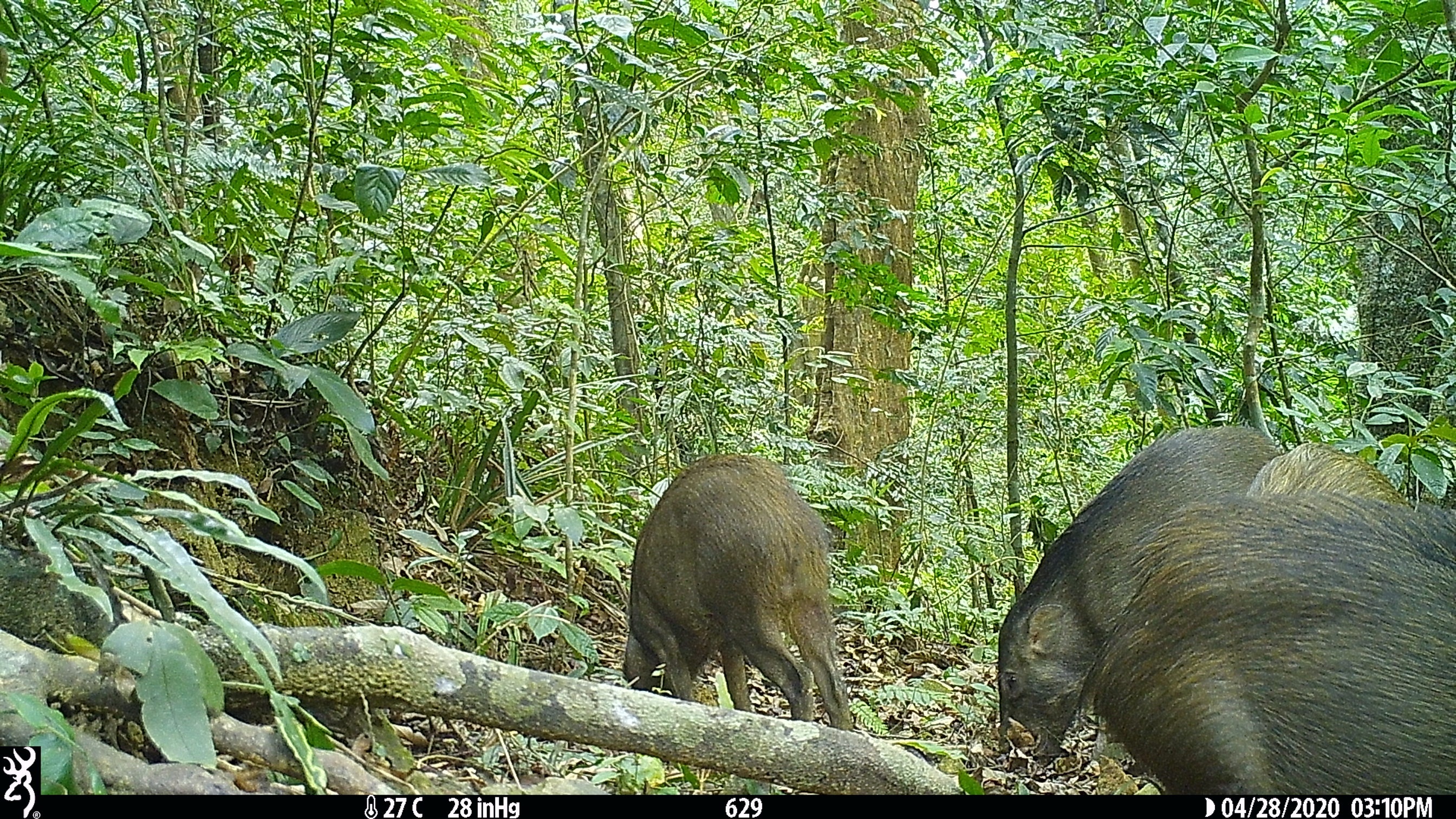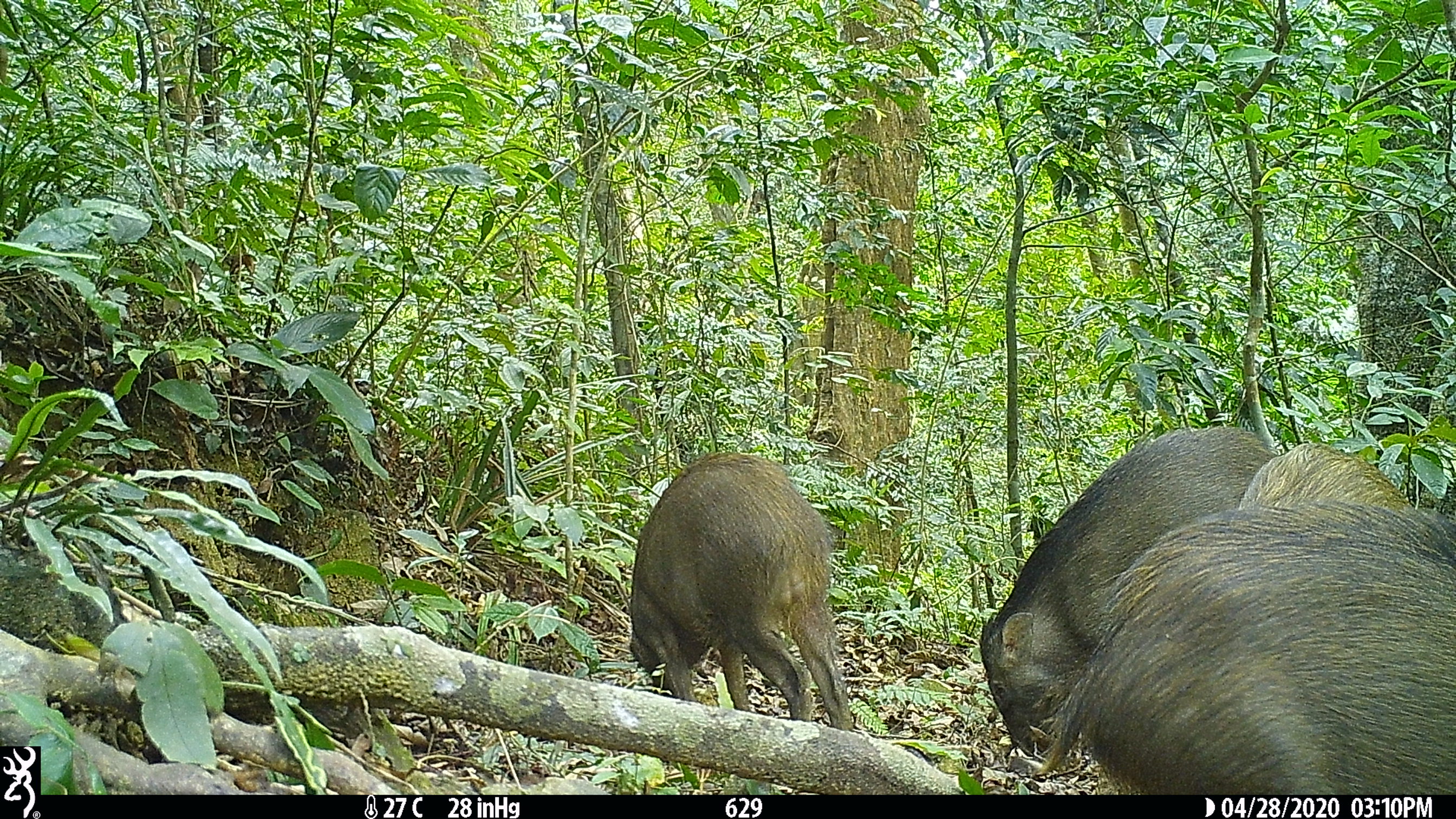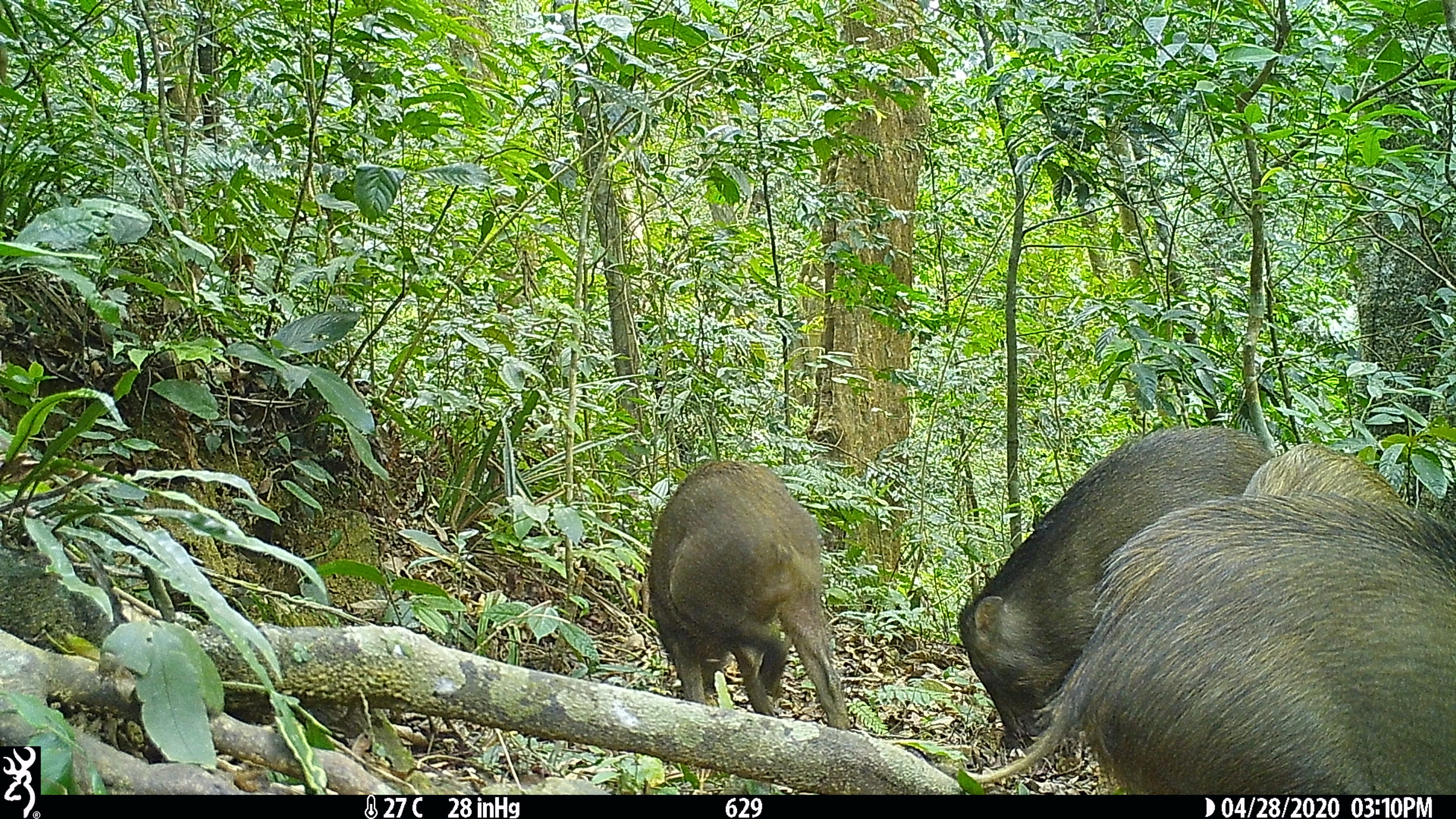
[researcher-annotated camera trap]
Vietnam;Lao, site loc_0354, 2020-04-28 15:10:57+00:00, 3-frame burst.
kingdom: Animalia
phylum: Chordata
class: Mammalia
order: Artiodactyla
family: Suidae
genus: Sus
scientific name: Sus scrofa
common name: eurasian wild pig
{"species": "eurasian wild pig (Sus scrofa)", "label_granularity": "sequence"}